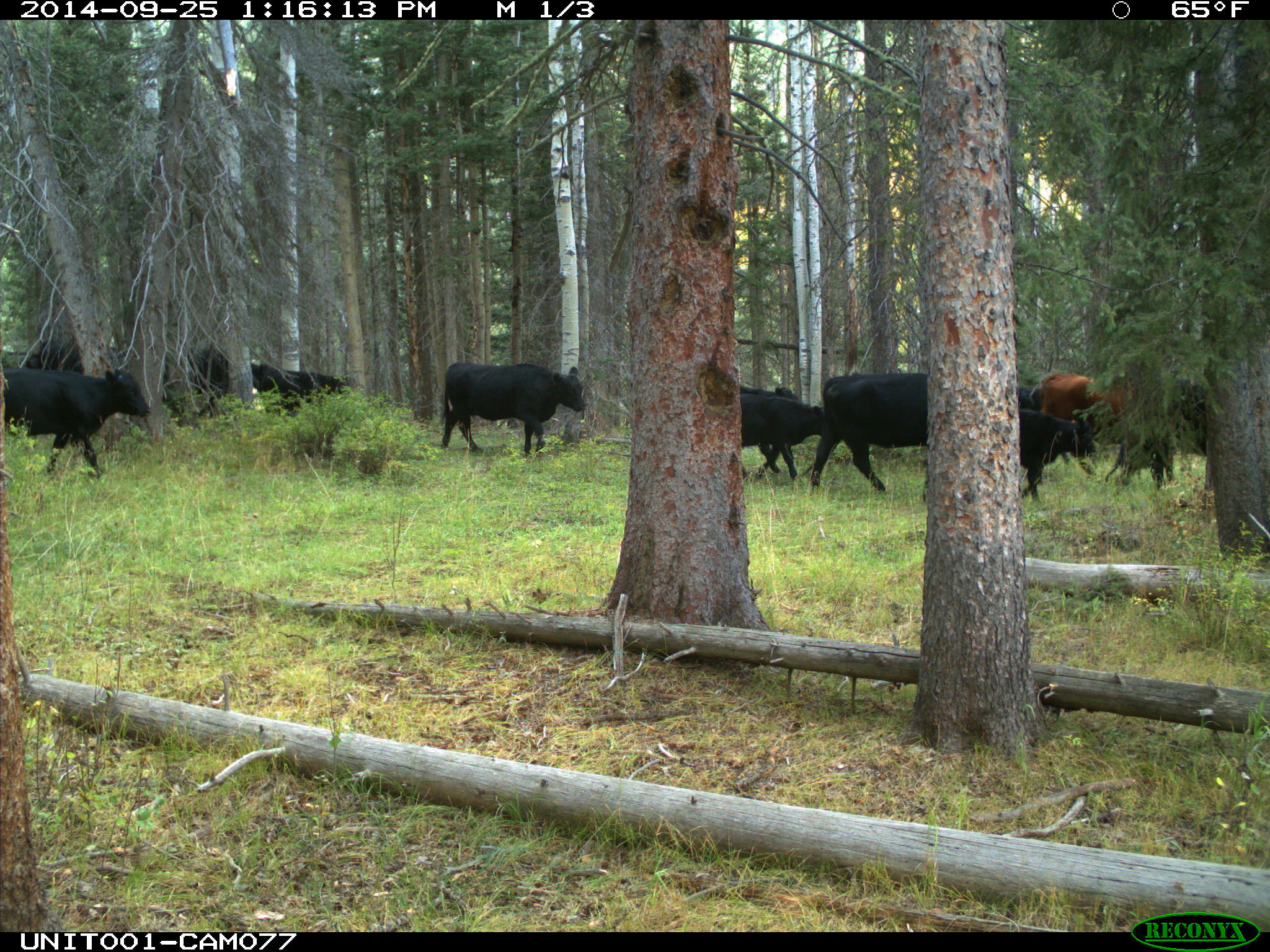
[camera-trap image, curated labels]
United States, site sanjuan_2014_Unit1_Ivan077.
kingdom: Animalia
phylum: Chordata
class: Mammalia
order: Artiodactyla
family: Bovidae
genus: Bos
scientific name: Bos taurus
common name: domestic cow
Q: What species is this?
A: Bos taurus (domestic cow).